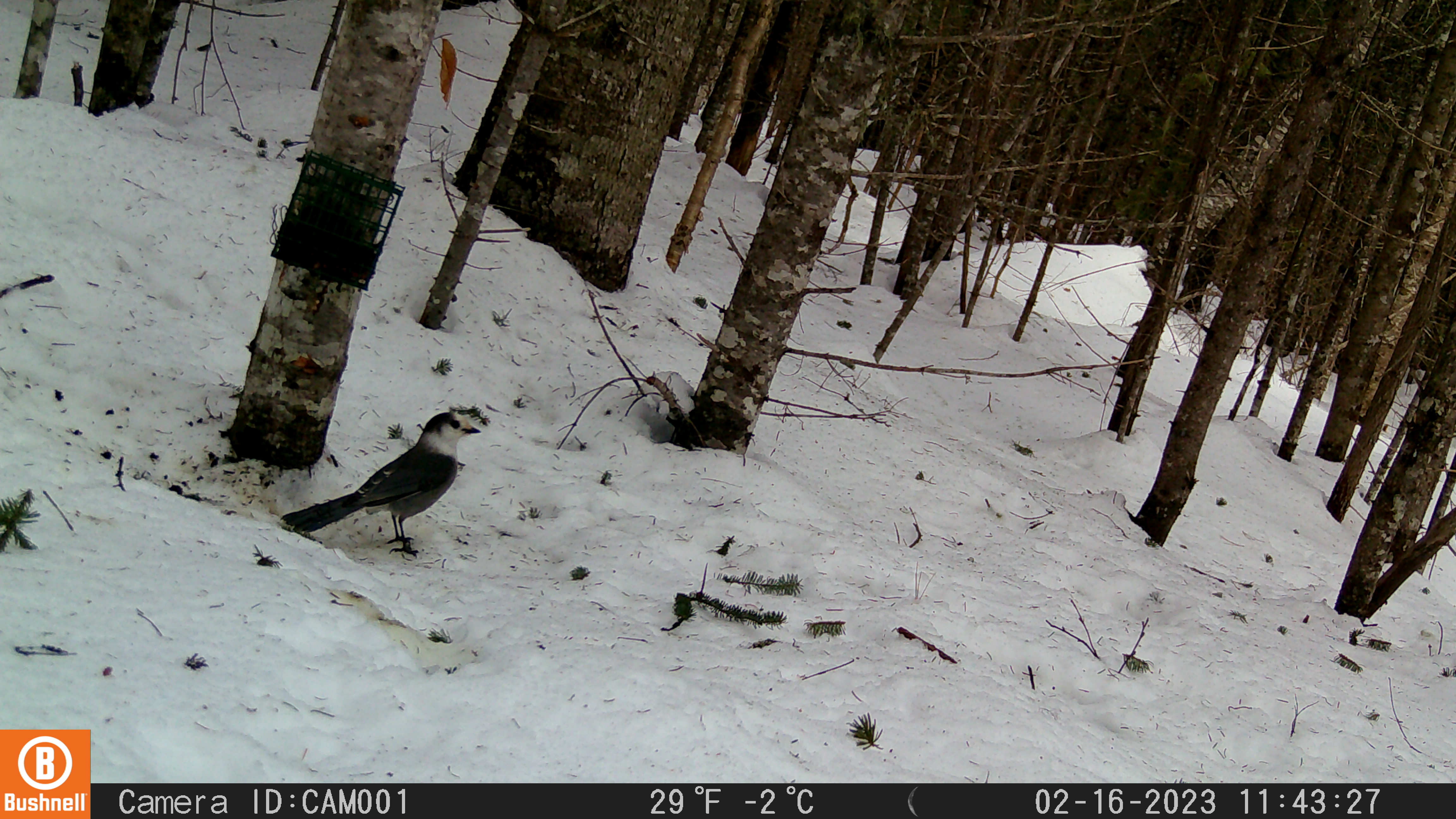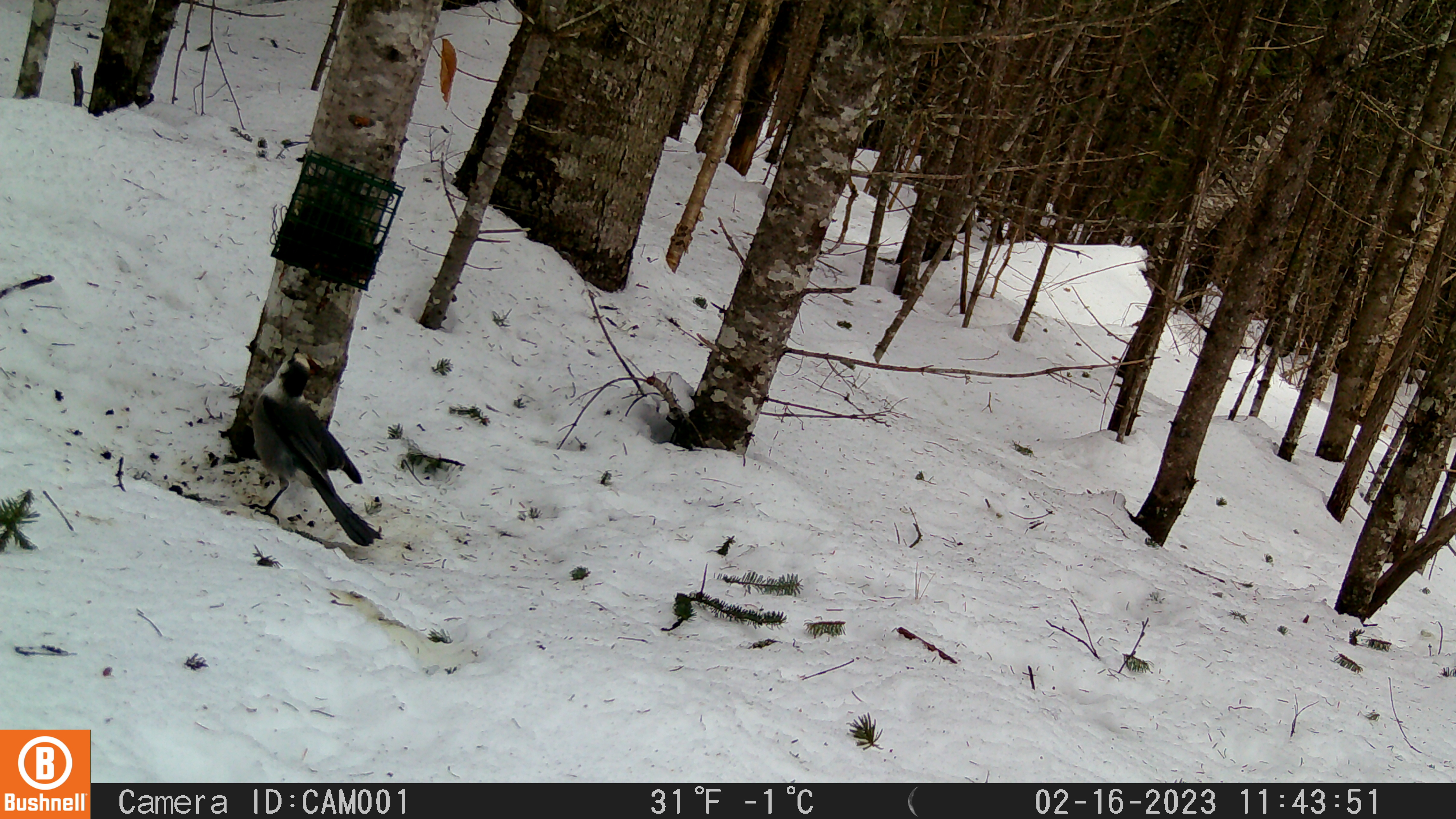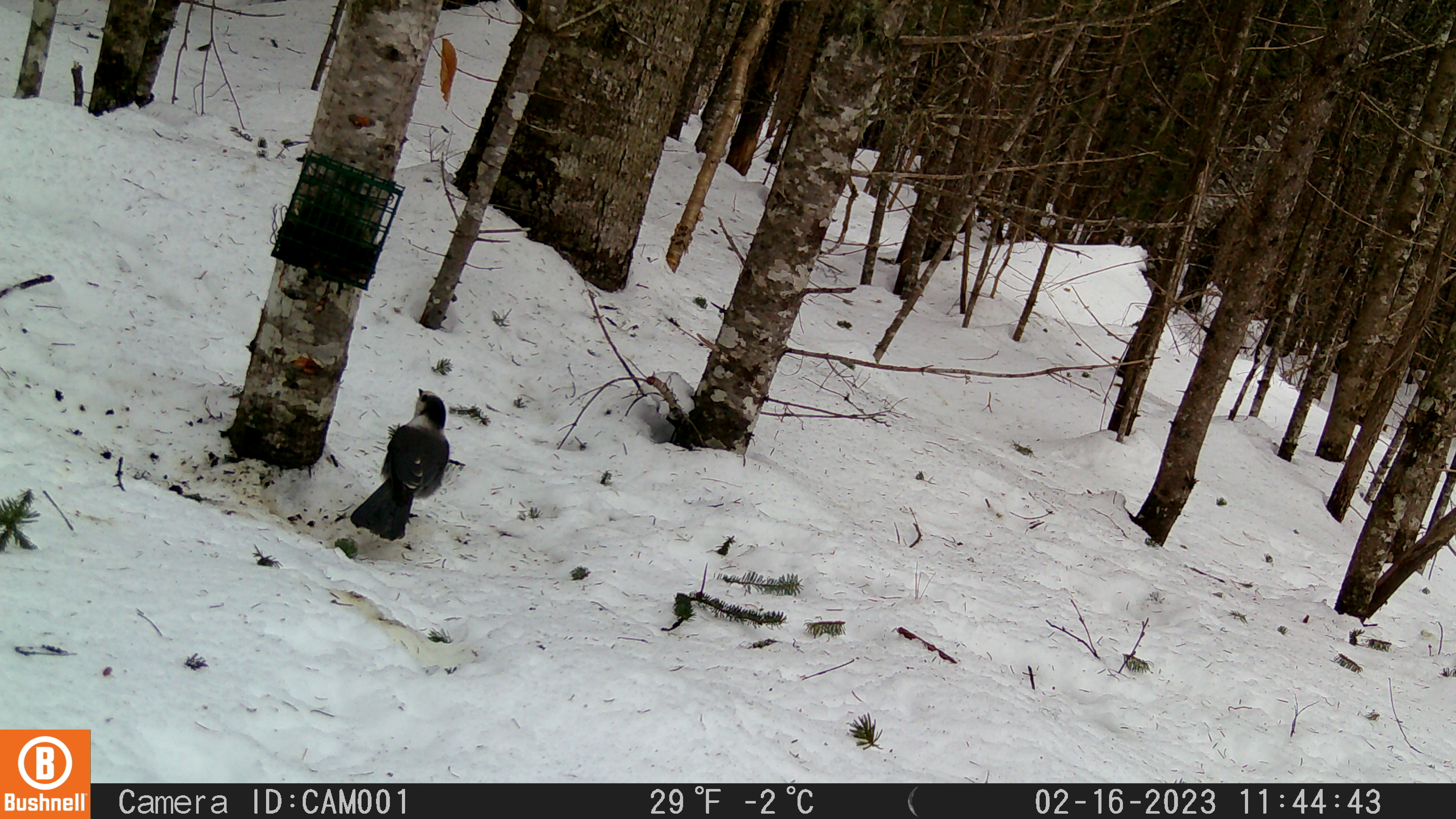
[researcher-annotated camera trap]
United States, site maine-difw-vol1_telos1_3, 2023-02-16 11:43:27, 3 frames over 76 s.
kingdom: Animalia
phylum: Chordata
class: Aves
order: Passeriformes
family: Corvidae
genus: Perisoreus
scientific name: Perisoreus canadensis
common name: canada jay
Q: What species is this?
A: Canada jay (Perisoreus canadensis).